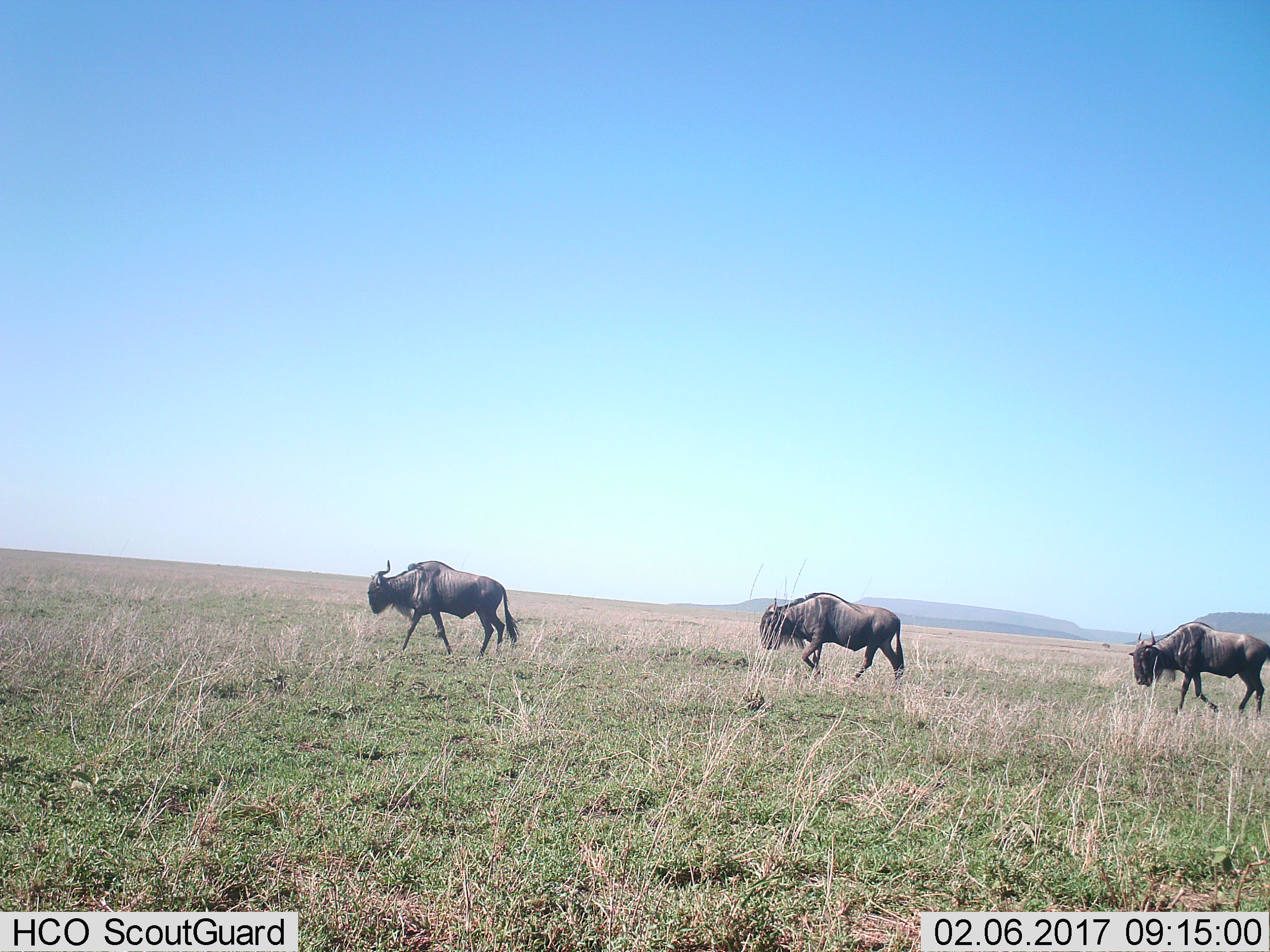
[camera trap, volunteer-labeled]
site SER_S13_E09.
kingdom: Animalia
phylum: Chordata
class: Mammalia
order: Artiodactyla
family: Bovidae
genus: Connochaetes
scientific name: Connochaetes taurinus taurinus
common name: blue wildebeest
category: wildebeestblue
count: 3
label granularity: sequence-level